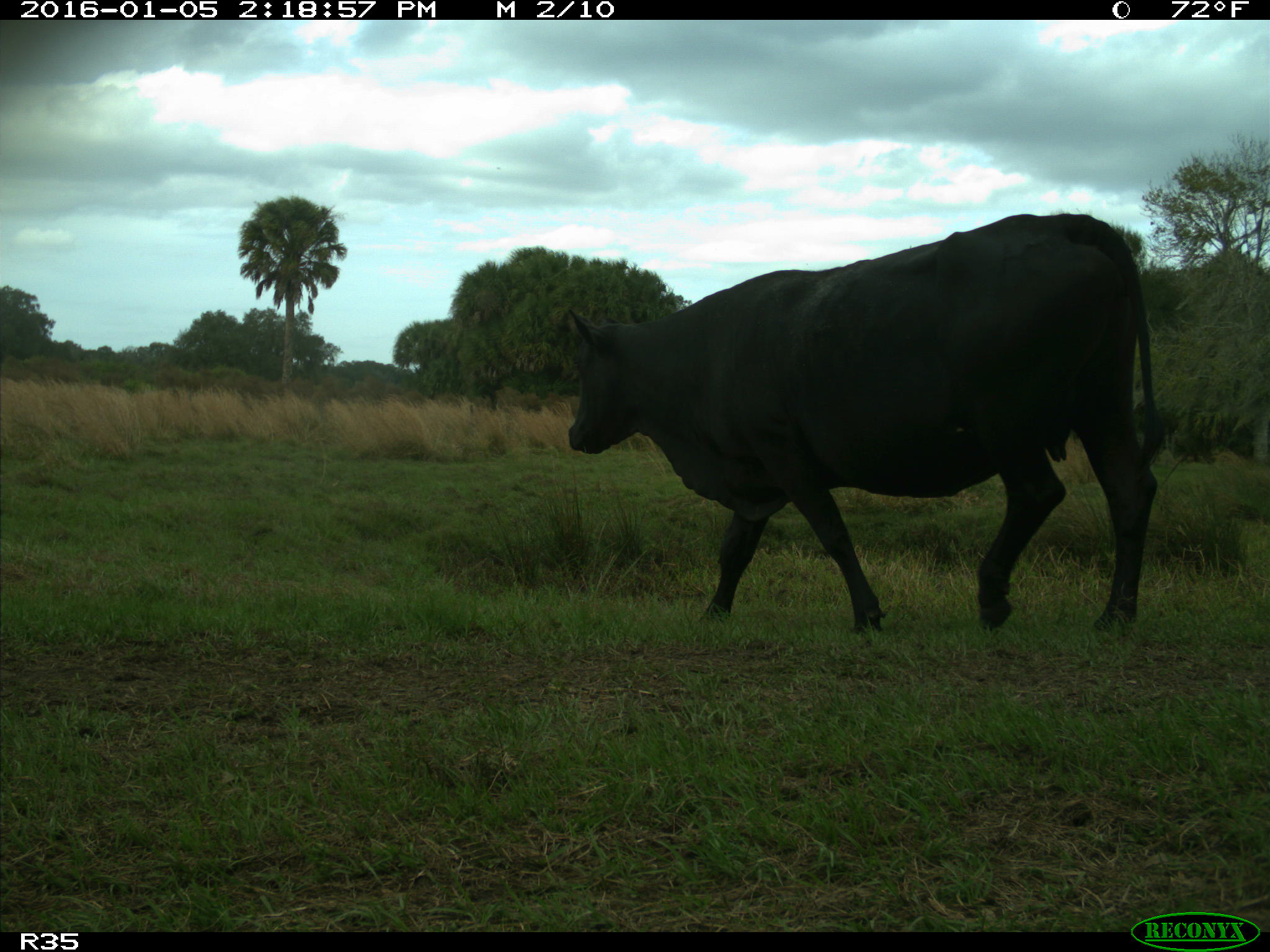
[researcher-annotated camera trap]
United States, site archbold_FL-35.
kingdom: Animalia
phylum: Chordata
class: Mammalia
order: Artiodactyla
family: Bovidae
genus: Bos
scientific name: Bos taurus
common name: domestic cow